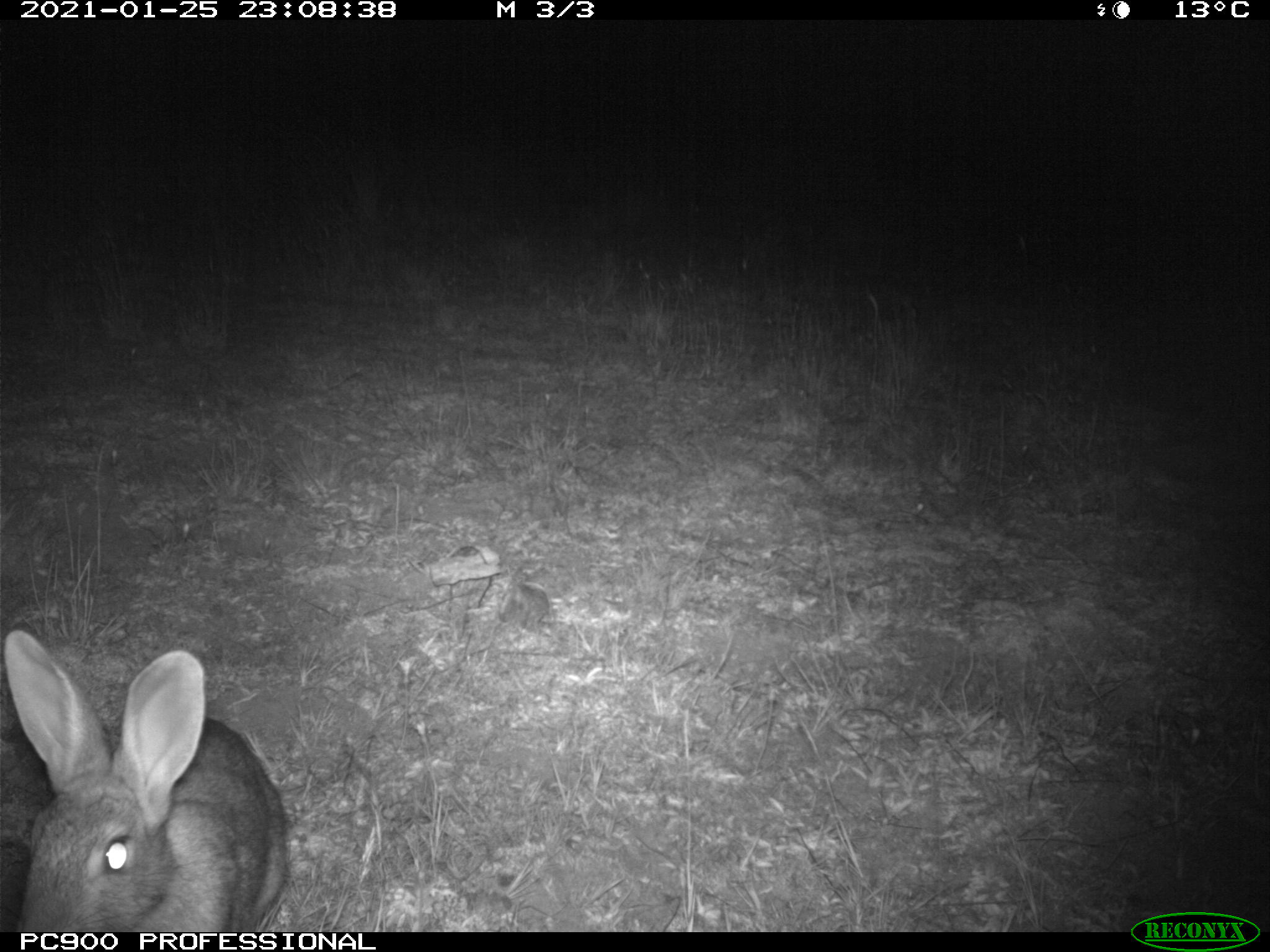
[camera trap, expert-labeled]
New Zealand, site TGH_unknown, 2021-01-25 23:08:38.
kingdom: Animalia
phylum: Chordata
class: Mammalia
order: Lagomorpha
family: Leporidae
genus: Oryctolagus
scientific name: Oryctolagus cuniculus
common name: european rabbit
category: rabbit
Rabbit (european rabbit) (Oryctolagus cuniculus).